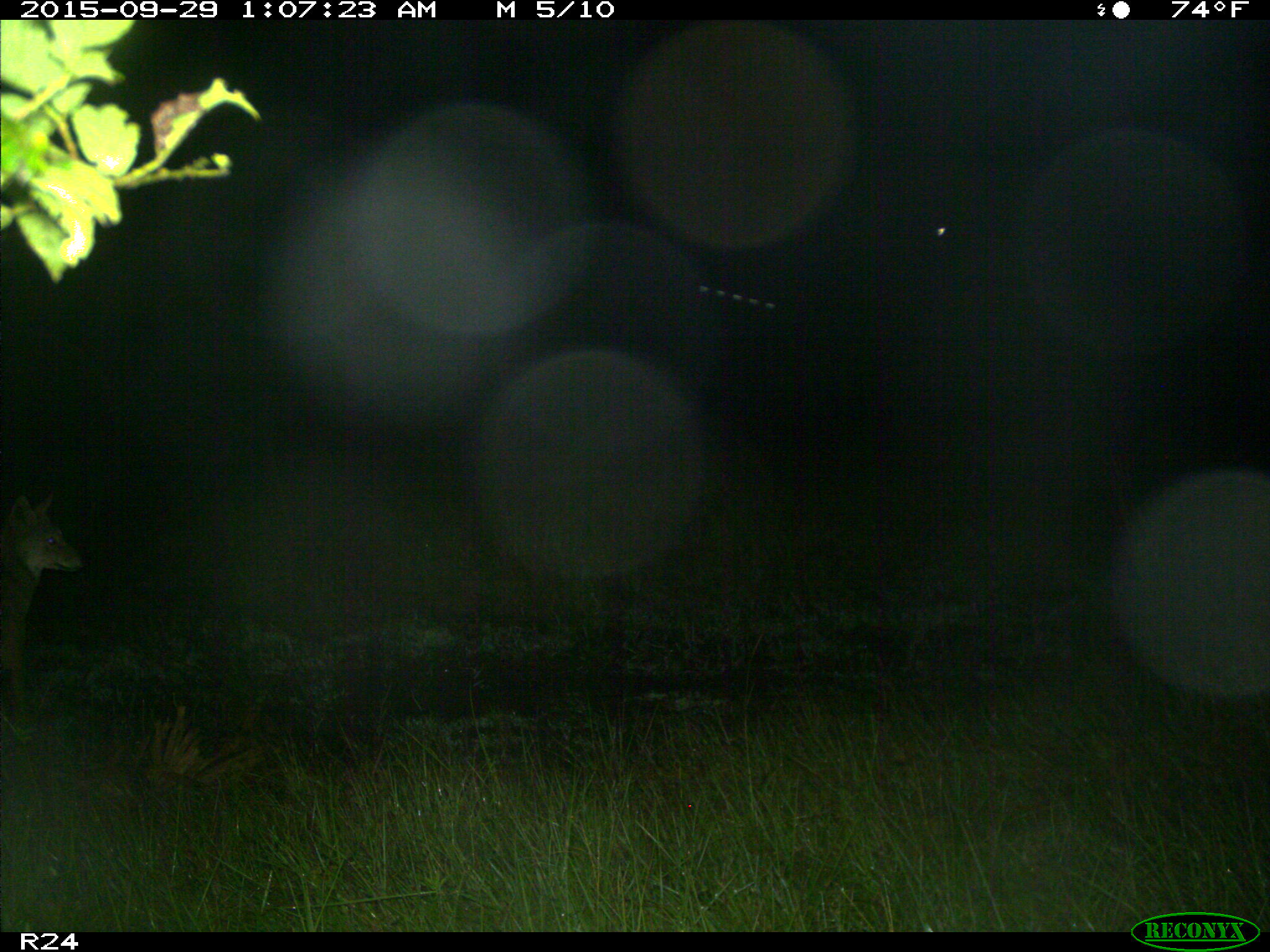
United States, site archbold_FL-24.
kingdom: Animalia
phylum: Chordata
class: Mammalia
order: Carnivora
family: Canidae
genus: Canis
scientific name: Canis latrans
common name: coyote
Canis latrans (coyote).